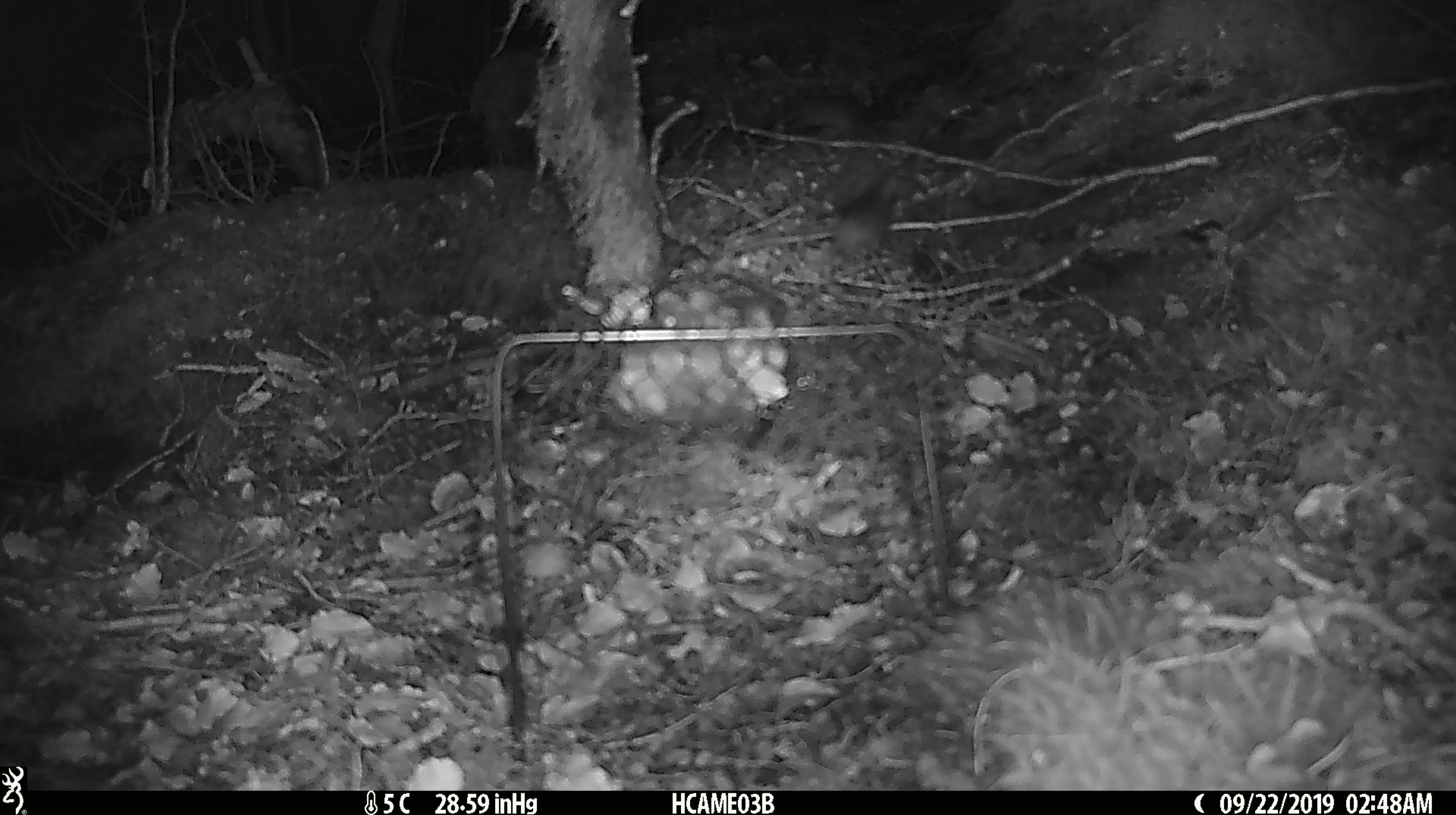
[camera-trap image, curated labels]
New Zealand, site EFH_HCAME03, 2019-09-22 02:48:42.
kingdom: Animalia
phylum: Chordata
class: Mammalia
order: Rodentia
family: Muridae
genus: Mus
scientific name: Mus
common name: mouse